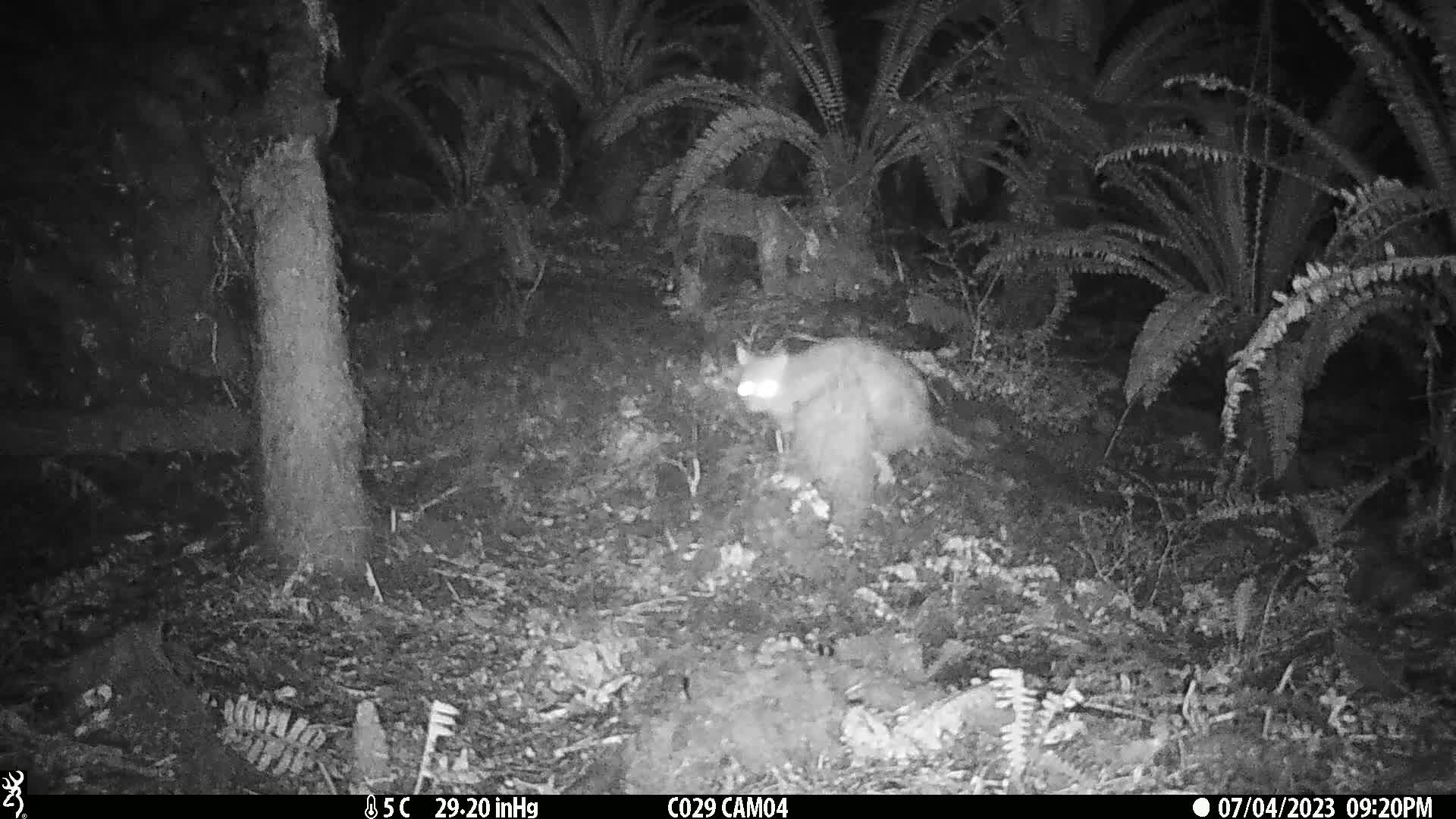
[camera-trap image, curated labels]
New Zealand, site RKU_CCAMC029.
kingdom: Animalia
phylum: Chordata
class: Mammalia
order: Diprotodontia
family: Phalangeridae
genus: Trichosurus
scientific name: Trichosurus vulpecula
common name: common brushtail possum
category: possum